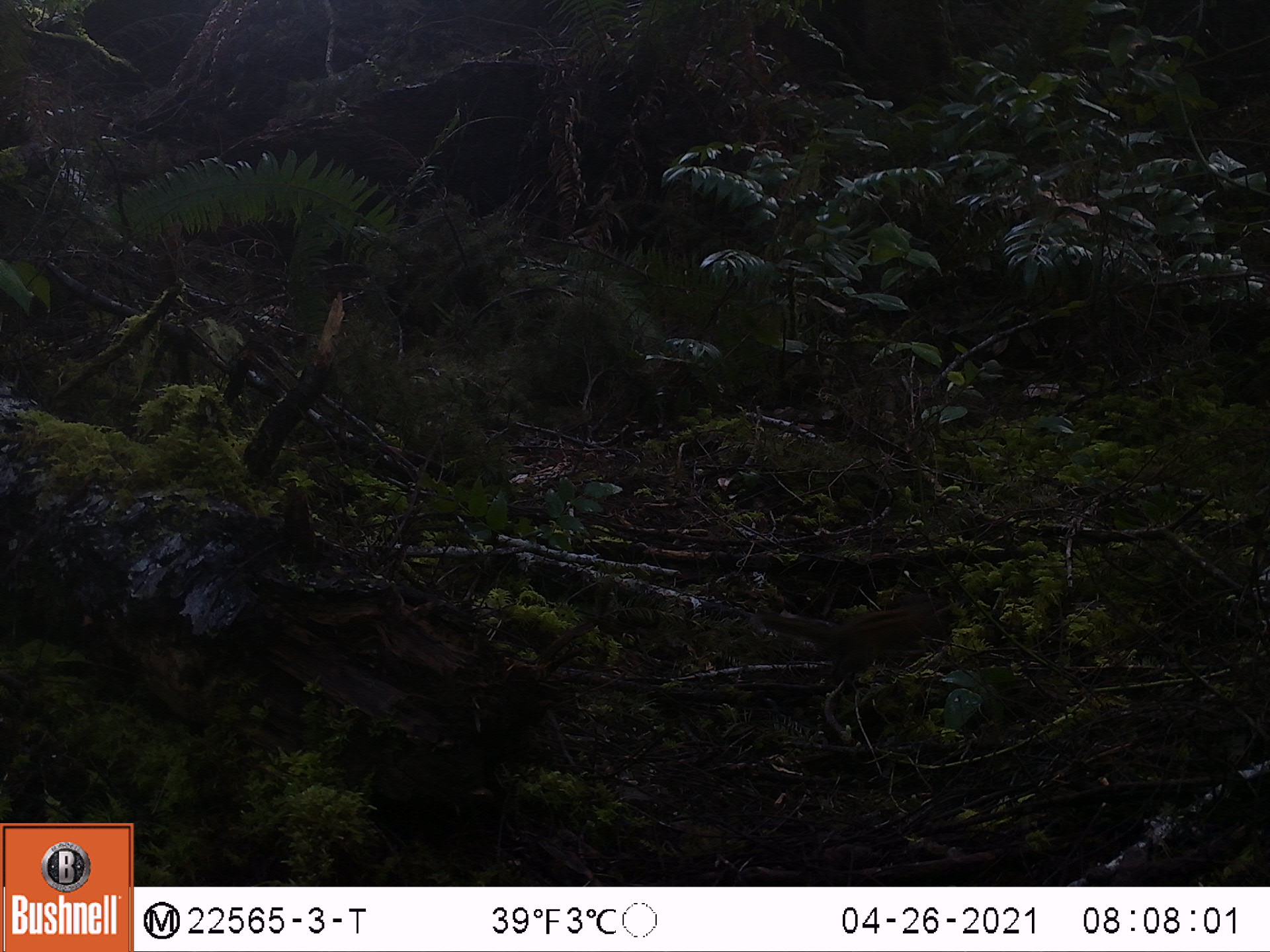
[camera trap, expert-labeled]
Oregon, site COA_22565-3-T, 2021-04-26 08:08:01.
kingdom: Animalia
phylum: Chordata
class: Mammalia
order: Rodentia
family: Sciuridae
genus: Neotamias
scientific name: Neotamias townsendii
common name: townsend's chipmunk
Townsend's chipmunk (Neotamias townsendii).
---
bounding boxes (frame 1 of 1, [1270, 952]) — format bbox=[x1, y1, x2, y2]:
townsend's chipmunk: bbox=[755, 593, 951, 684]